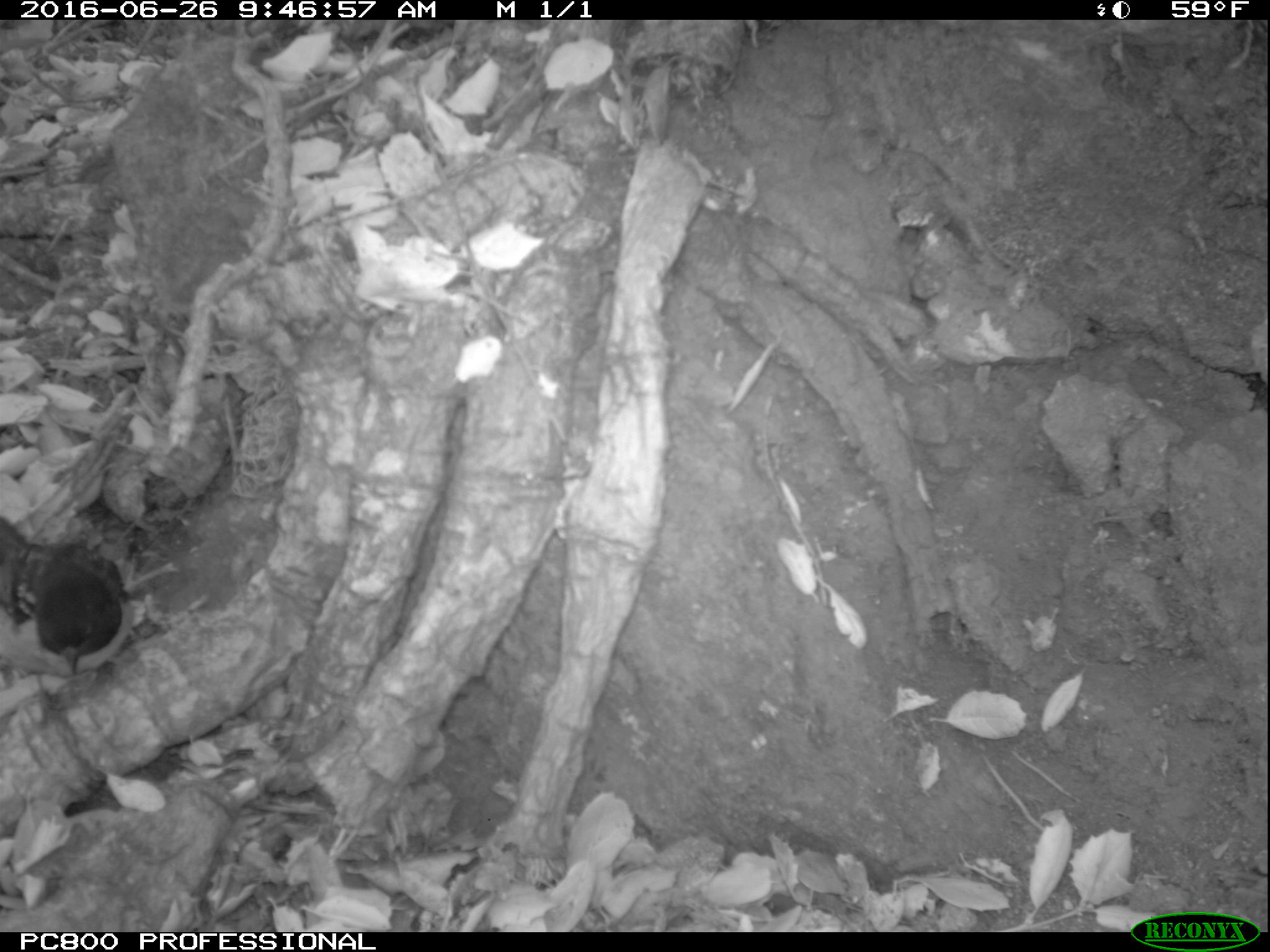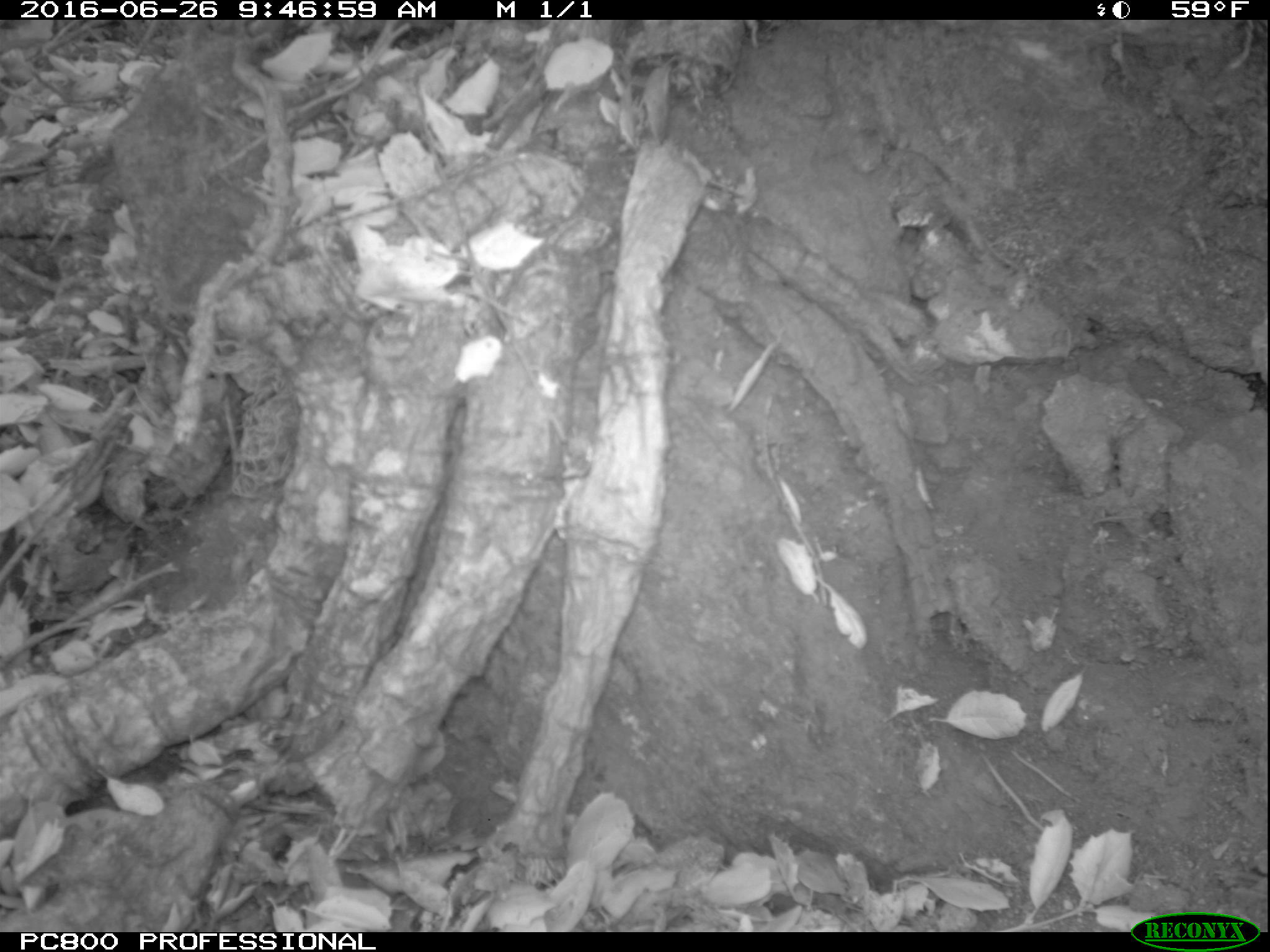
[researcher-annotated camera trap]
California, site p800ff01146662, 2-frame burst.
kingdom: Animalia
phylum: Chordata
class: Aves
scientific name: Aves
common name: bird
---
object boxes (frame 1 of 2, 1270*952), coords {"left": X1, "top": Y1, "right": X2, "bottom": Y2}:
bird: {"left": 0, "top": 514, "right": 122, "bottom": 673}